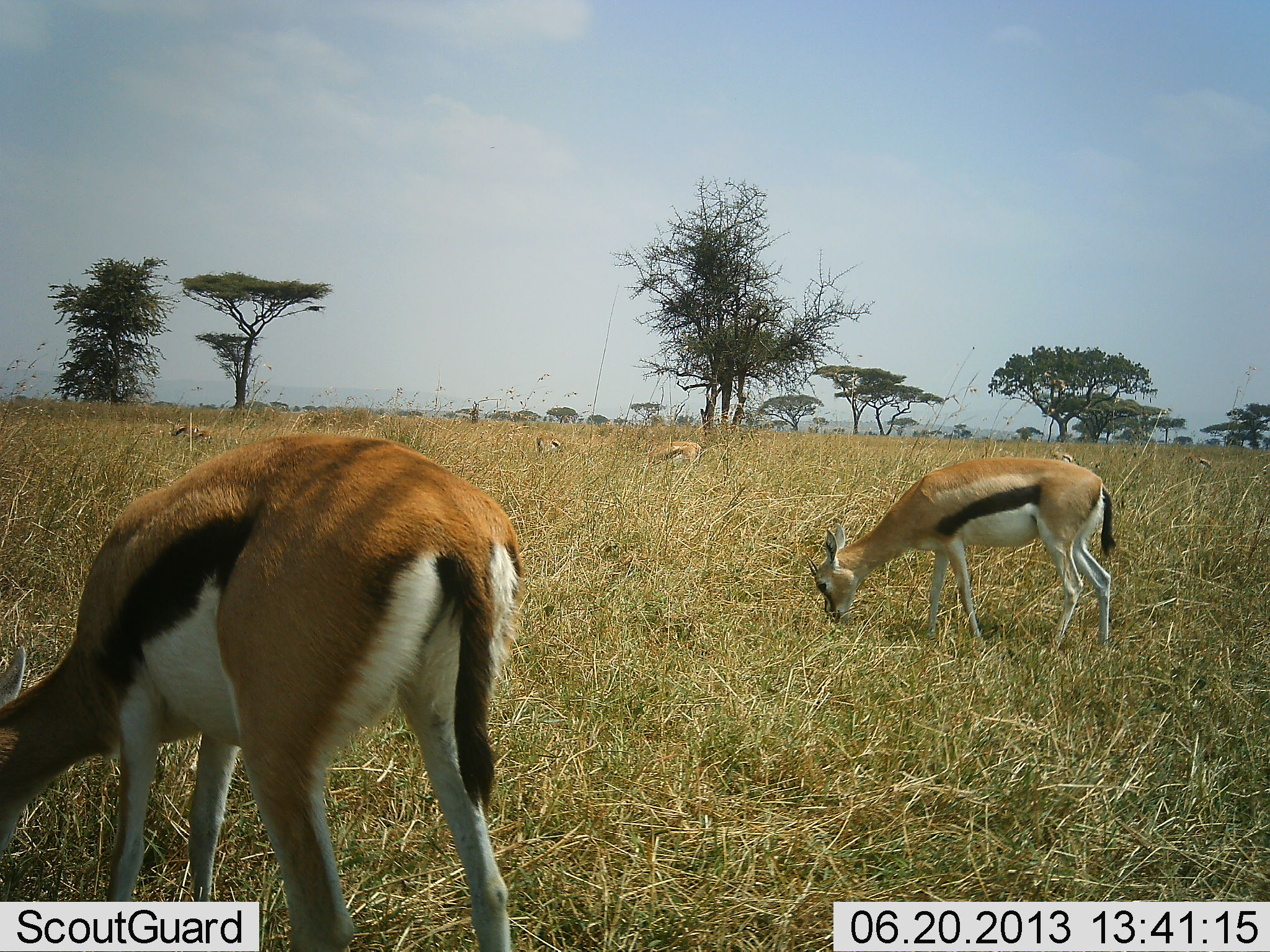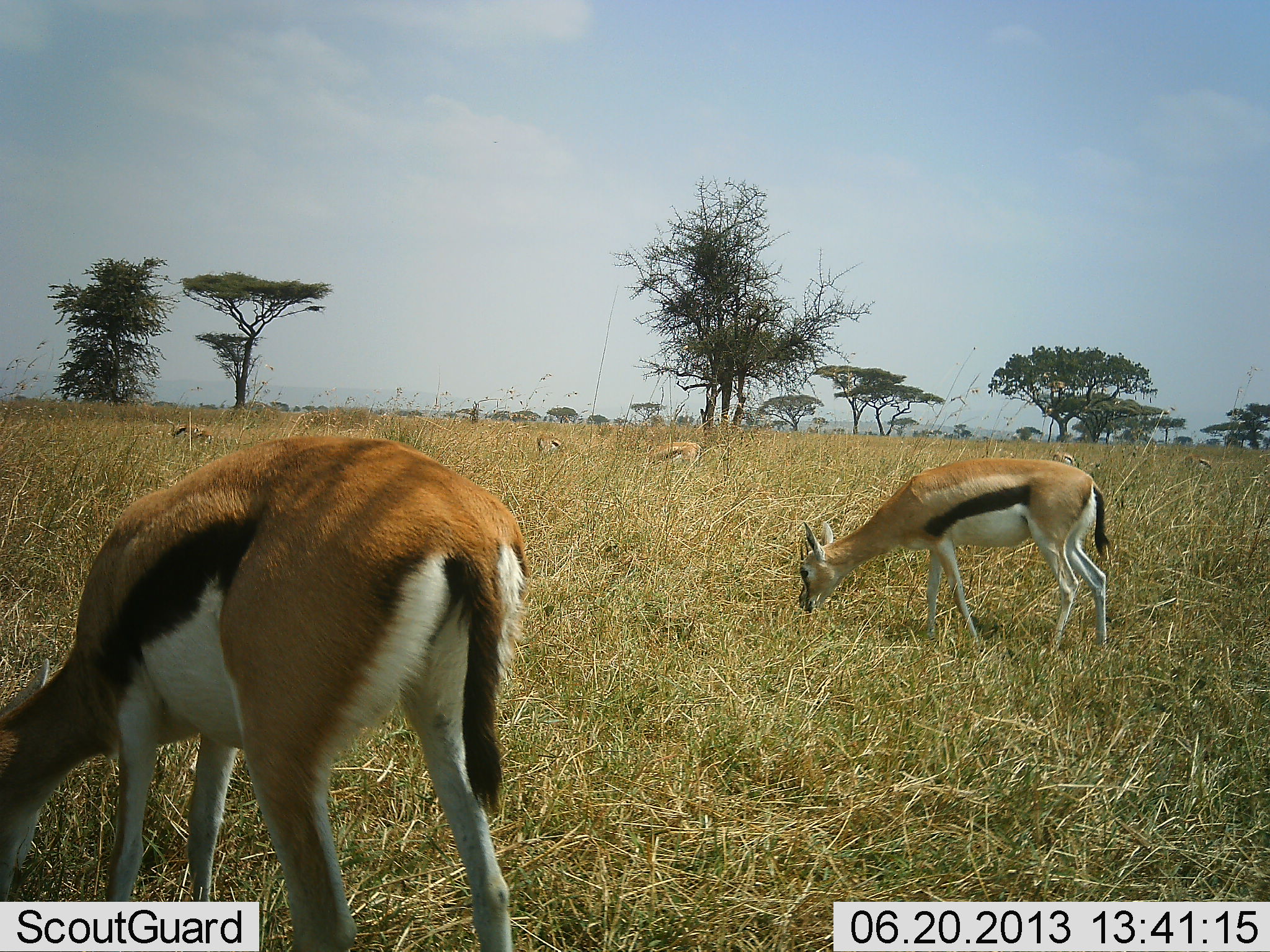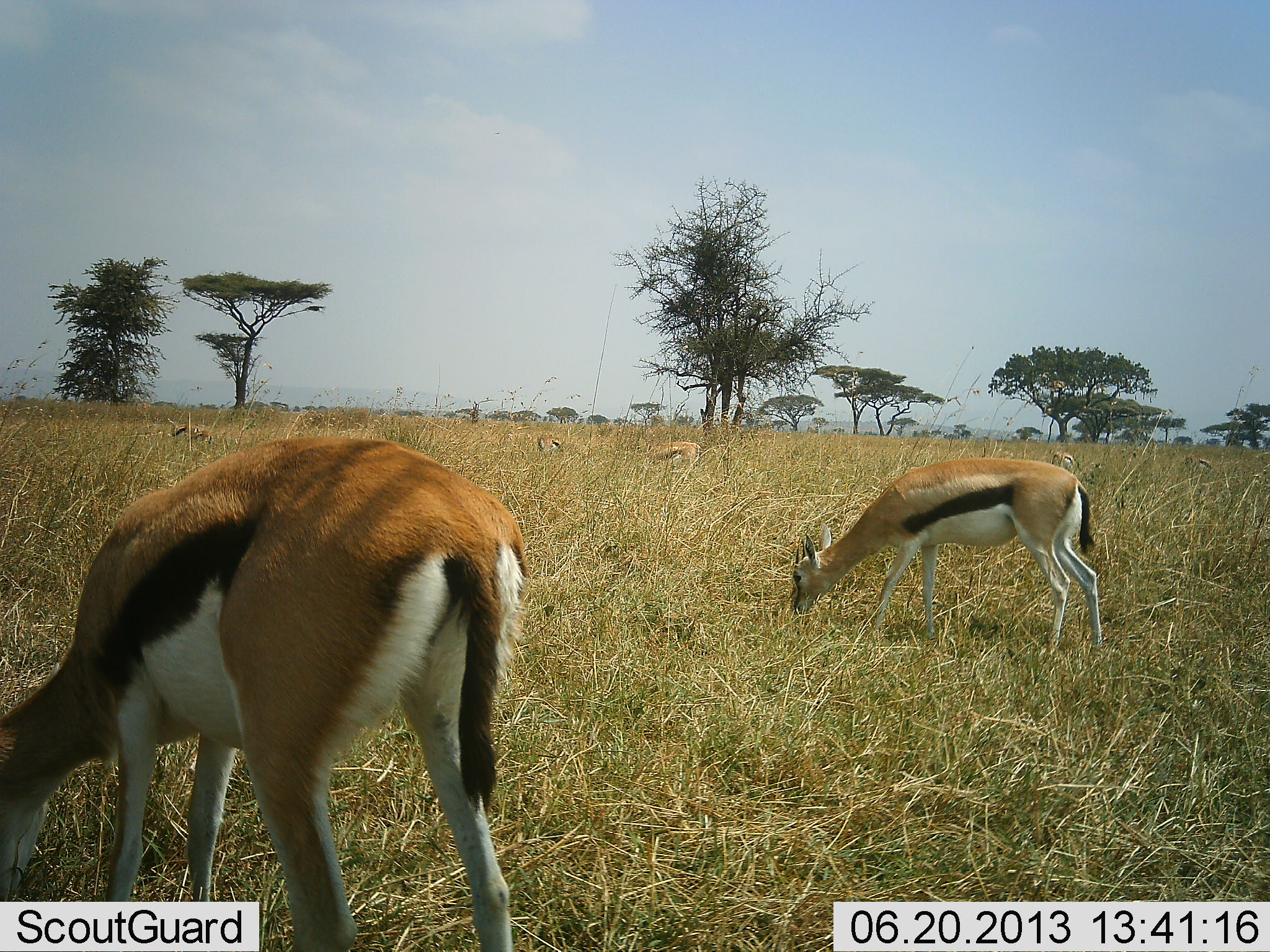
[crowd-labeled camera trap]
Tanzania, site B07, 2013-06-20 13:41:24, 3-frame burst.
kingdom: Animalia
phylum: Chordata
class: Mammalia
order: Artiodactyla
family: Bovidae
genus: Eudorcas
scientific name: Eudorcas thomsonii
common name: thomson's gazelle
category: gazellethomsons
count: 6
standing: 10%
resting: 0%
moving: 10%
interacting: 0%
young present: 0%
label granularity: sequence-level